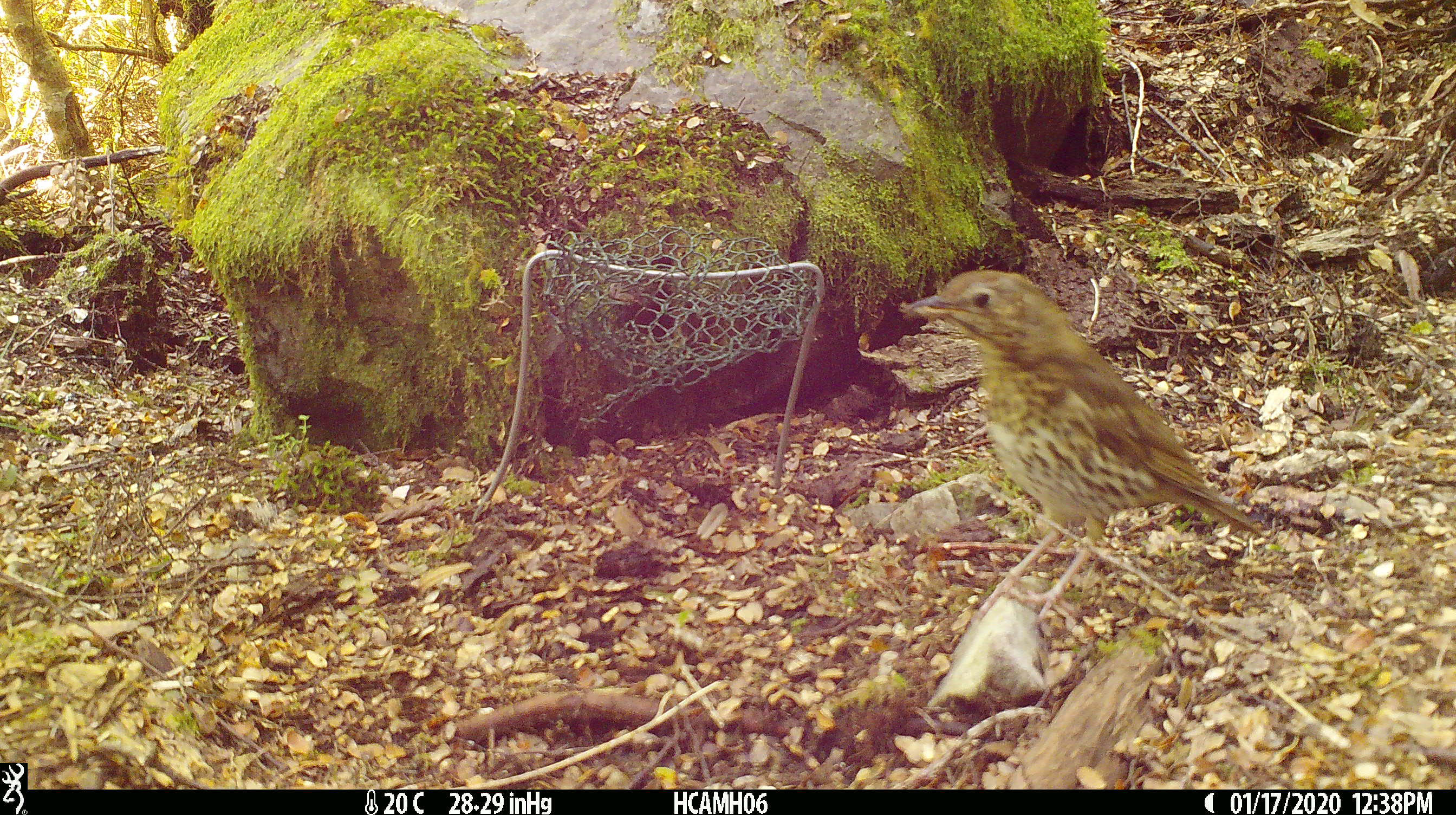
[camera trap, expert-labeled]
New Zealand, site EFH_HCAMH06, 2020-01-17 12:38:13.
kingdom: Animalia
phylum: Chordata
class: Aves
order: Passeriformes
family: Turdidae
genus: Turdus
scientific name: Turdus philomelos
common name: song thrush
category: thrush